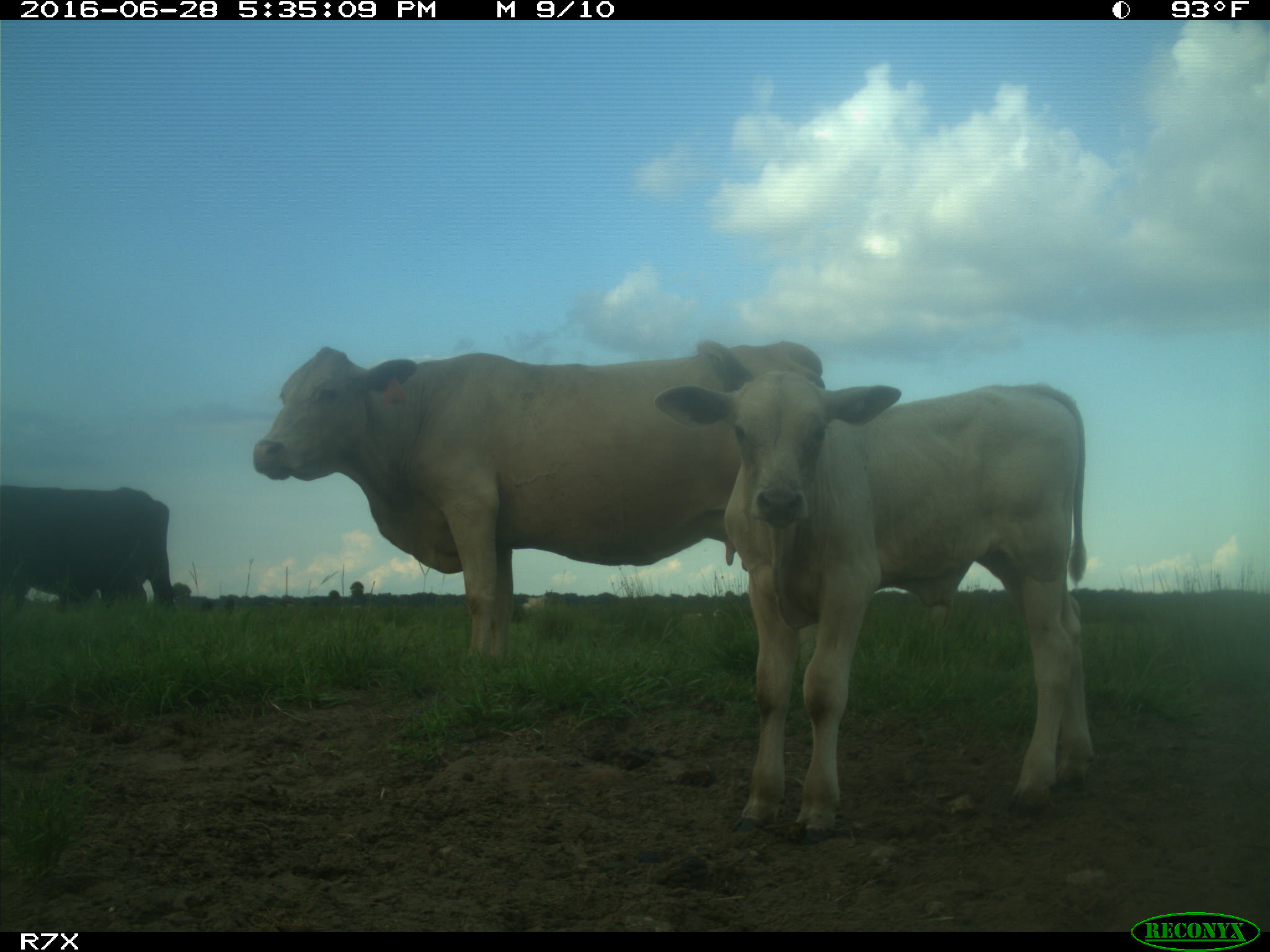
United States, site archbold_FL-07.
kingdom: Animalia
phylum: Chordata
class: Mammalia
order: Artiodactyla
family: Bovidae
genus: Bos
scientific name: Bos taurus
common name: domestic cow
Bos taurus (domestic cow).